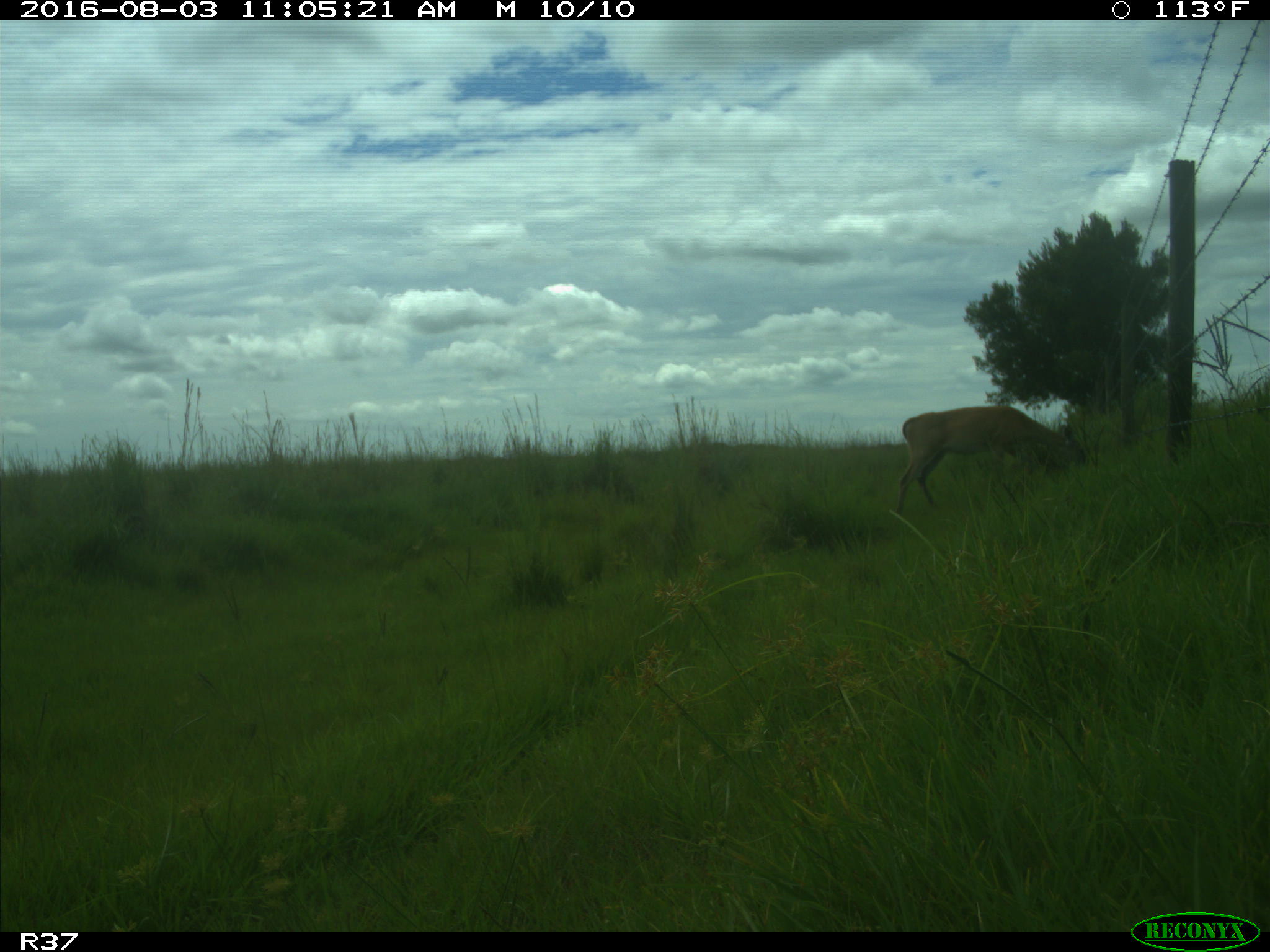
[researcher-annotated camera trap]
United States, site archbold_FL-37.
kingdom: Animalia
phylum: Chordata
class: Mammalia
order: Artiodactyla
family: Suidae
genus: Sus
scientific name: Sus scrofa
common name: wild boar